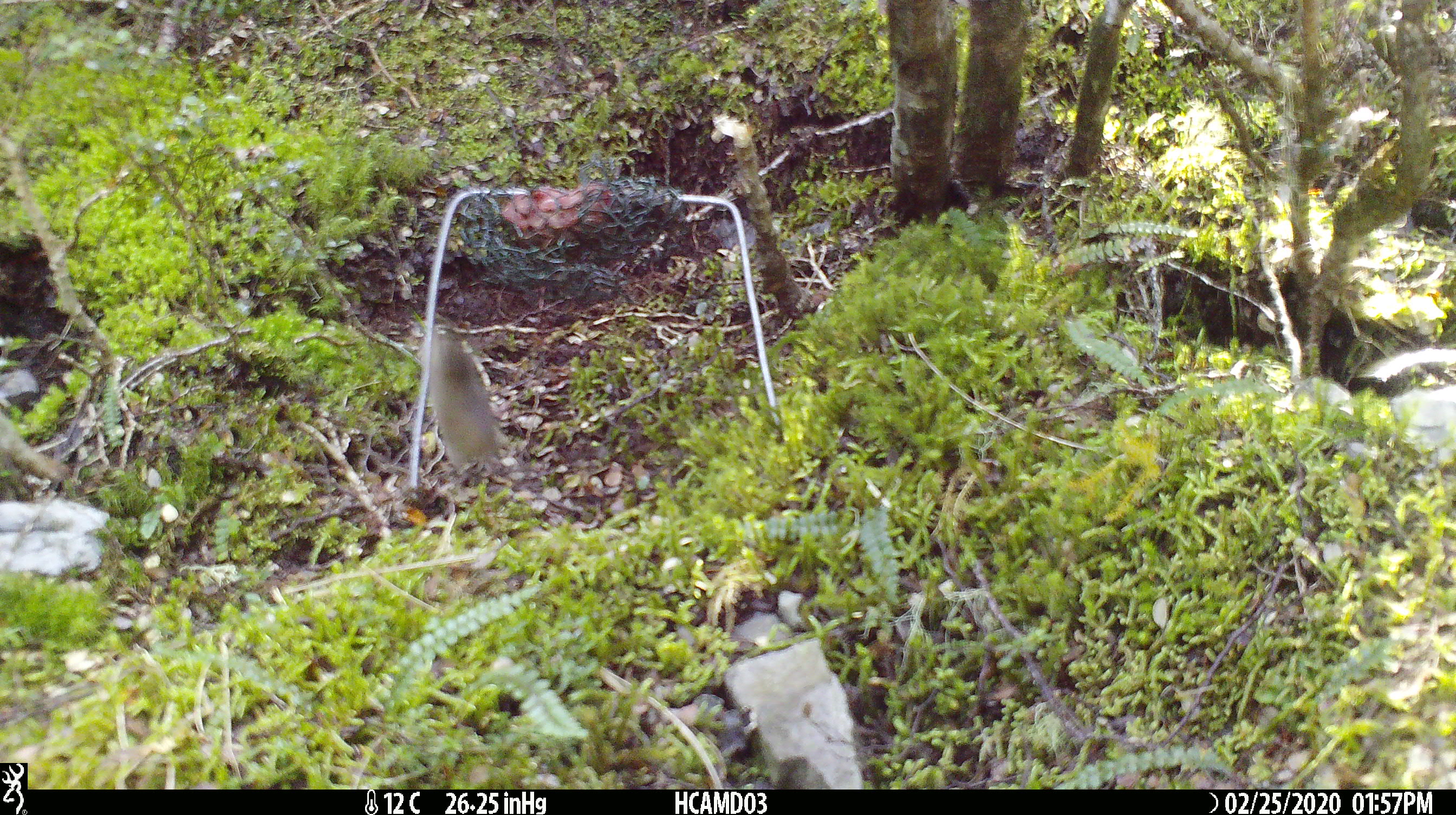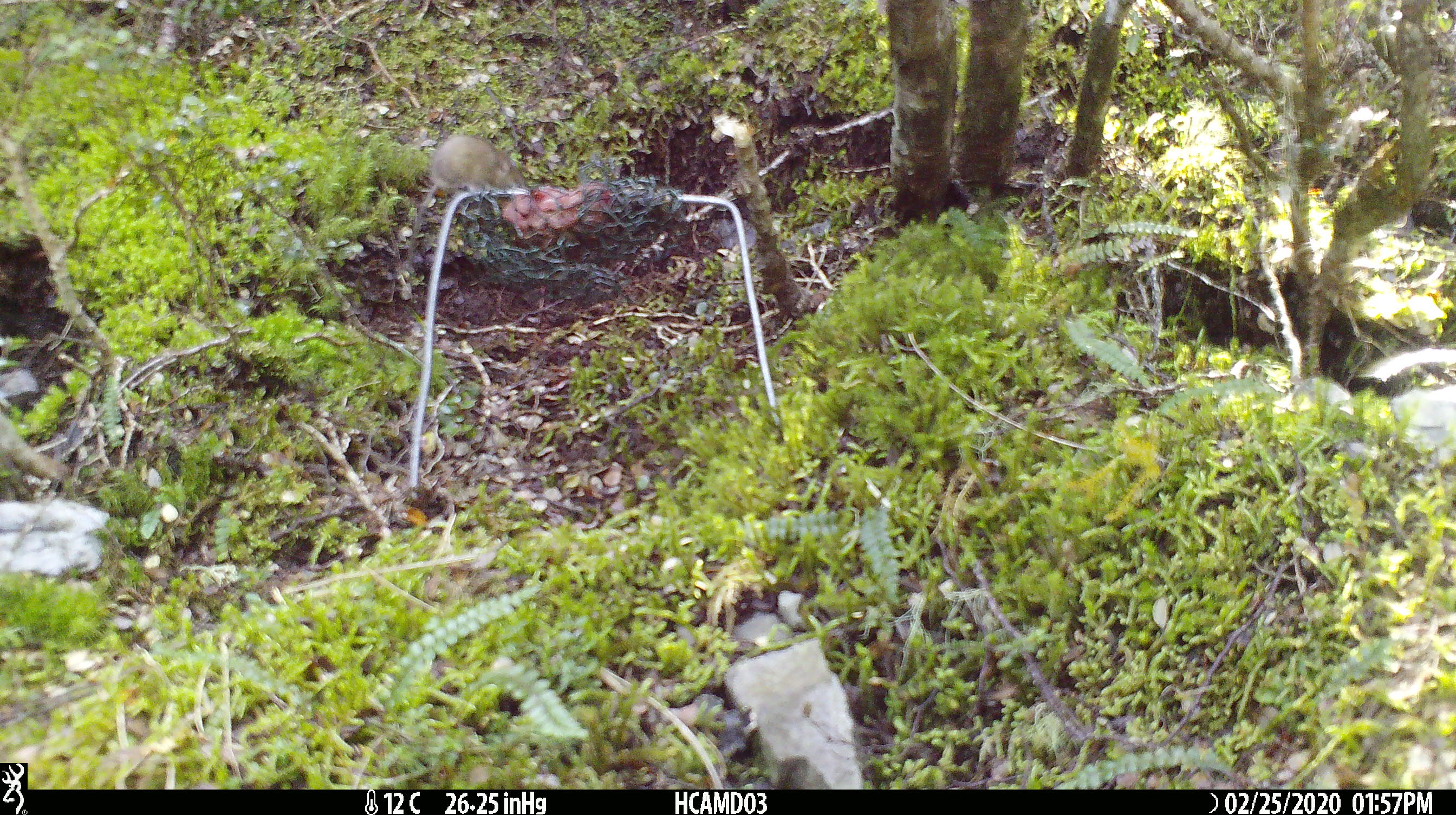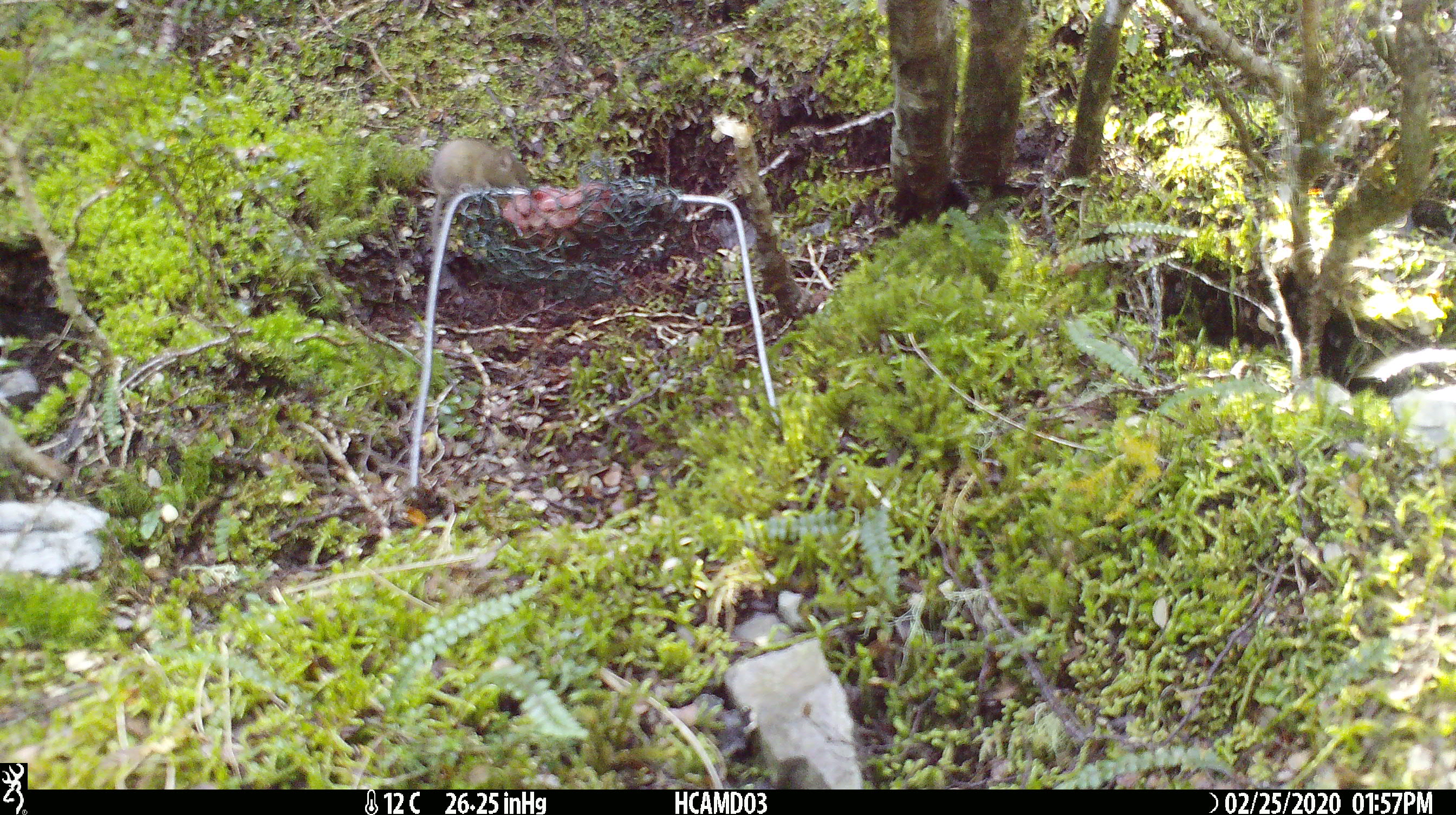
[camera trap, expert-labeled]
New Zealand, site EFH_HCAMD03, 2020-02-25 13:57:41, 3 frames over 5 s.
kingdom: Animalia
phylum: Chordata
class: Mammalia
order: Rodentia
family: Muridae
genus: Mus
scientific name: Mus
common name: mouse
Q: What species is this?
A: Mouse (Mus).